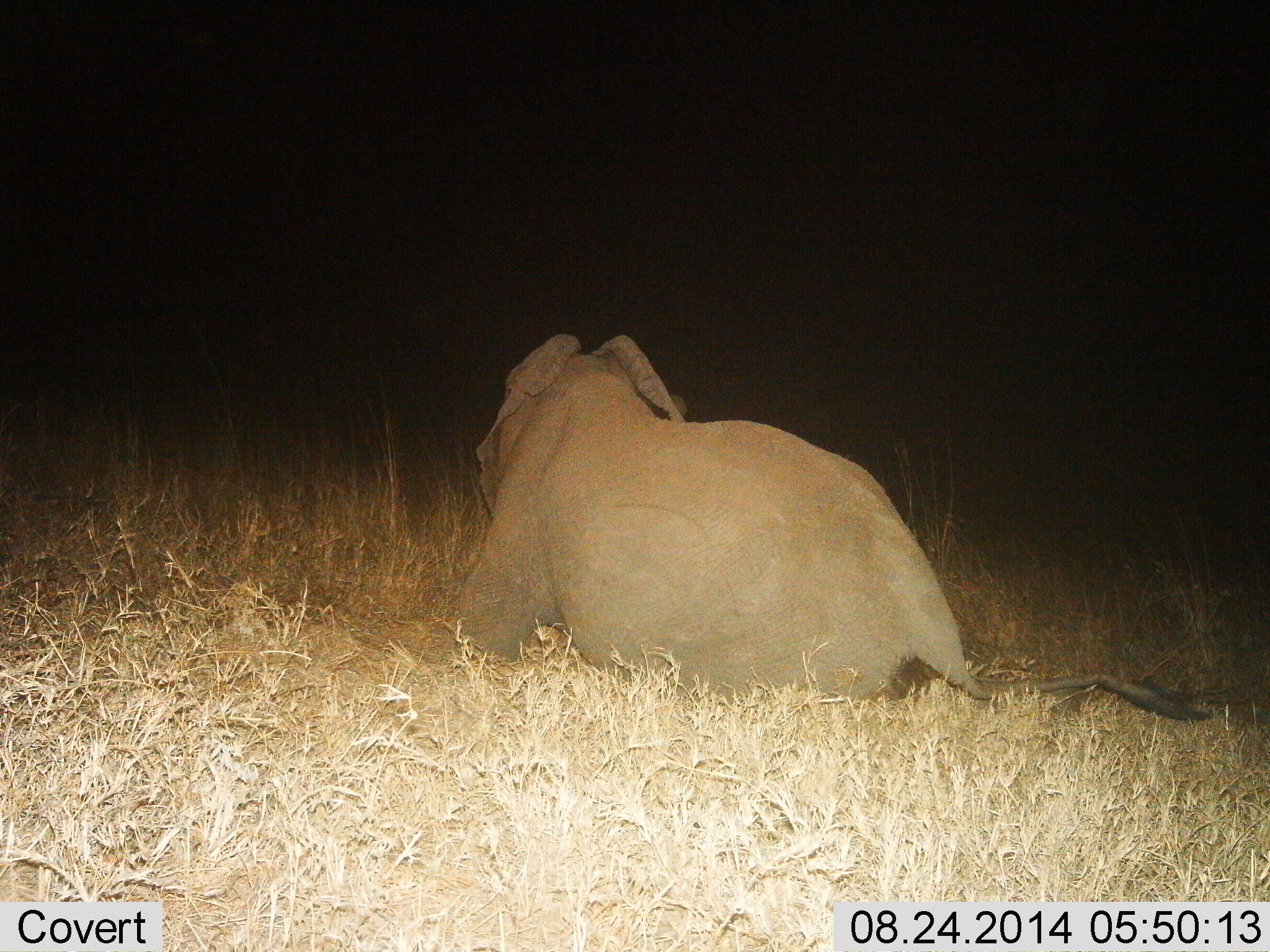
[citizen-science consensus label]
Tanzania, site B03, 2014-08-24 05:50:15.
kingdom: Animalia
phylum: Chordata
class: Mammalia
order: Proboscidea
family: Elephantidae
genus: Loxodonta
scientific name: Loxodonta africana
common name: african bush elephant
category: elephant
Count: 1.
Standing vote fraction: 0%.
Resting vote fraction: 100%.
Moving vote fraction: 0%.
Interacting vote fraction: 0%.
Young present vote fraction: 9%.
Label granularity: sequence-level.